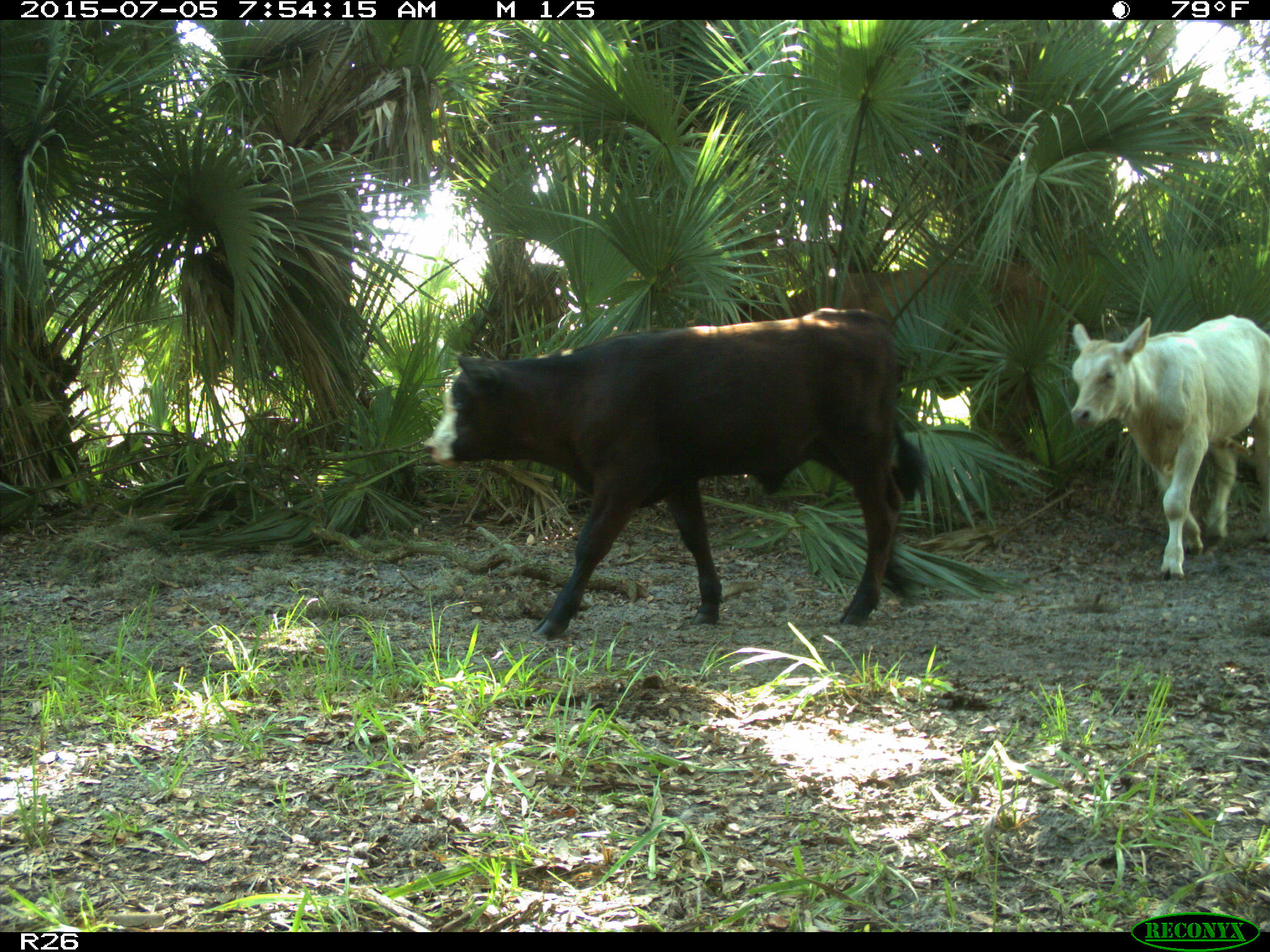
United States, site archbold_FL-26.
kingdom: Animalia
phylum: Chordata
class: Mammalia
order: Artiodactyla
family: Bovidae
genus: Bos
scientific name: Bos taurus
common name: domestic cow